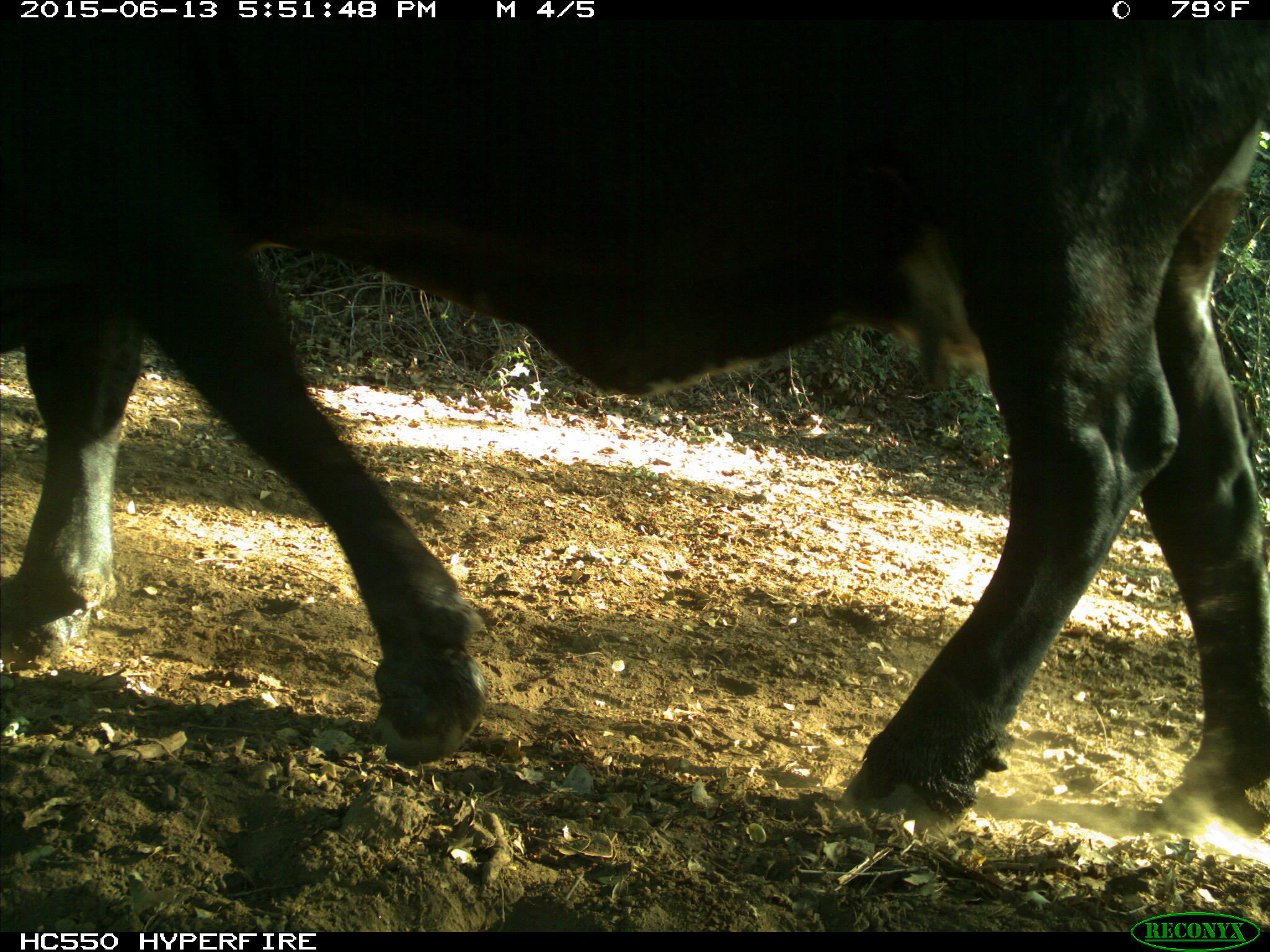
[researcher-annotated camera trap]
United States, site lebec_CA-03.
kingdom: Animalia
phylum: Chordata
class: Mammalia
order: Artiodactyla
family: Bovidae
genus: Bos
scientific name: Bos taurus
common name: domestic cow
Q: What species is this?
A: Bos taurus (domestic cow).